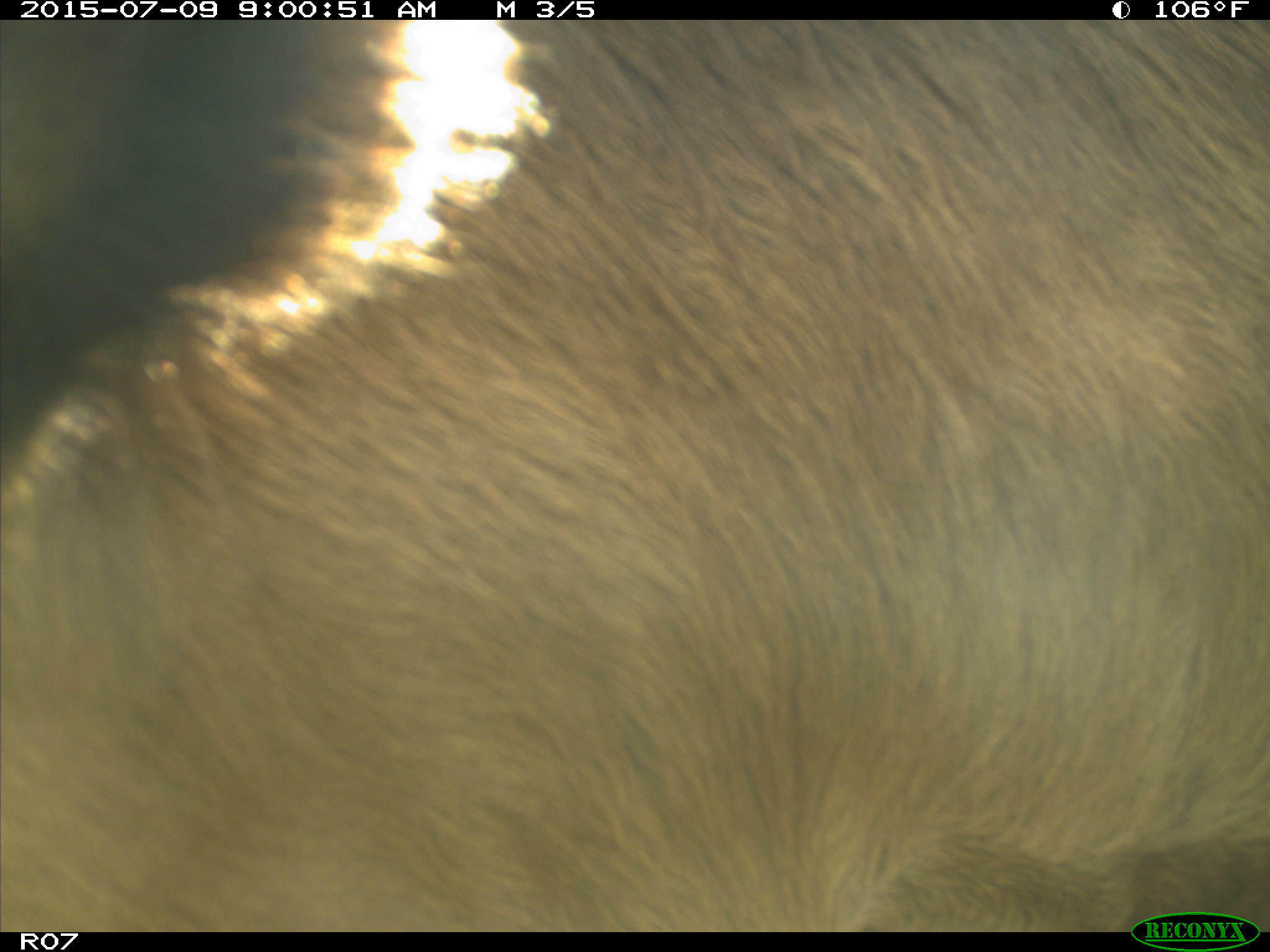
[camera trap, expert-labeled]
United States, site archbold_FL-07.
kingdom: Animalia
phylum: Chordata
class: Mammalia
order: Artiodactyla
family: Bovidae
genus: Bos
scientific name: Bos taurus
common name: domestic cow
Bos taurus (domestic cow).